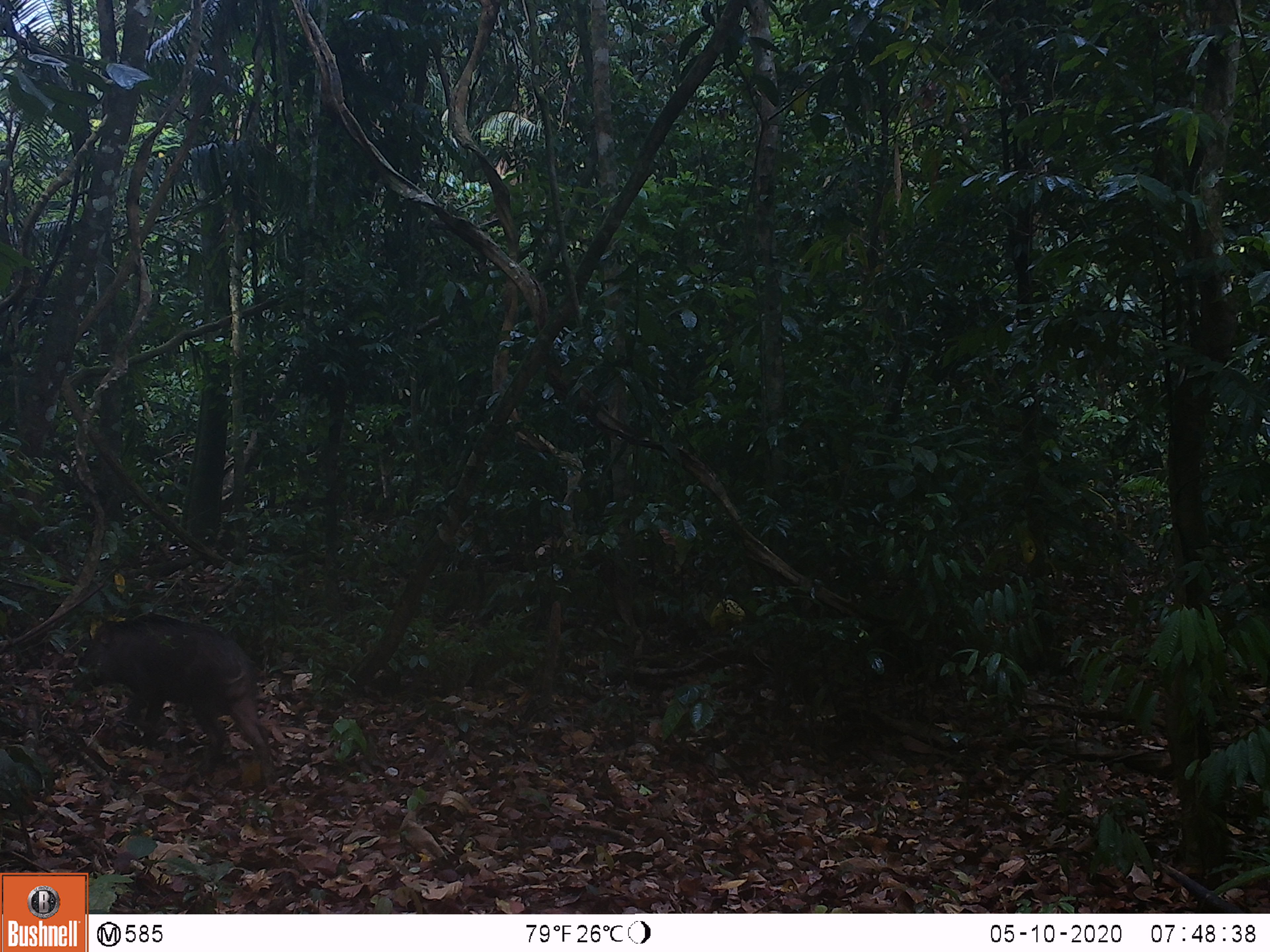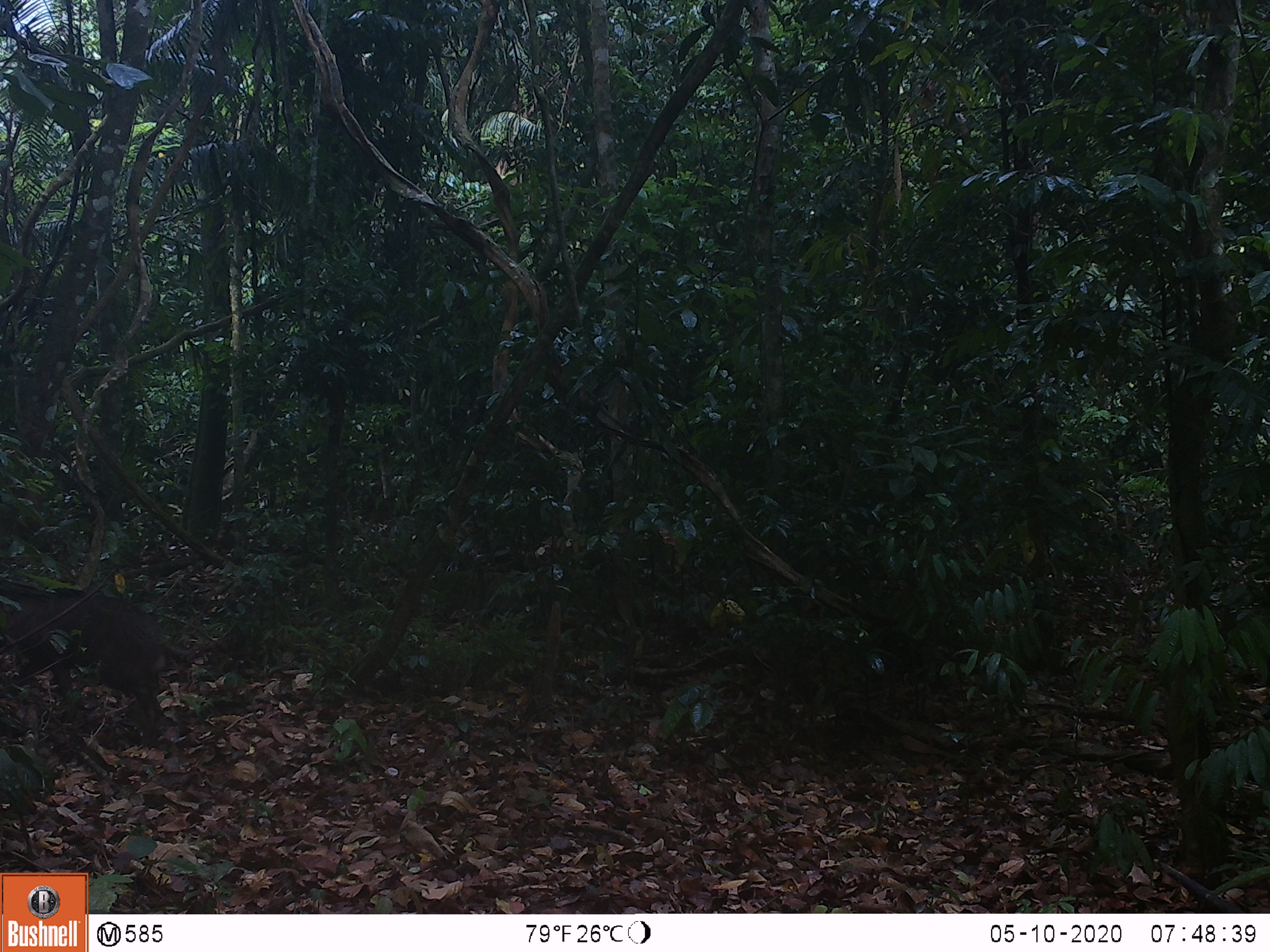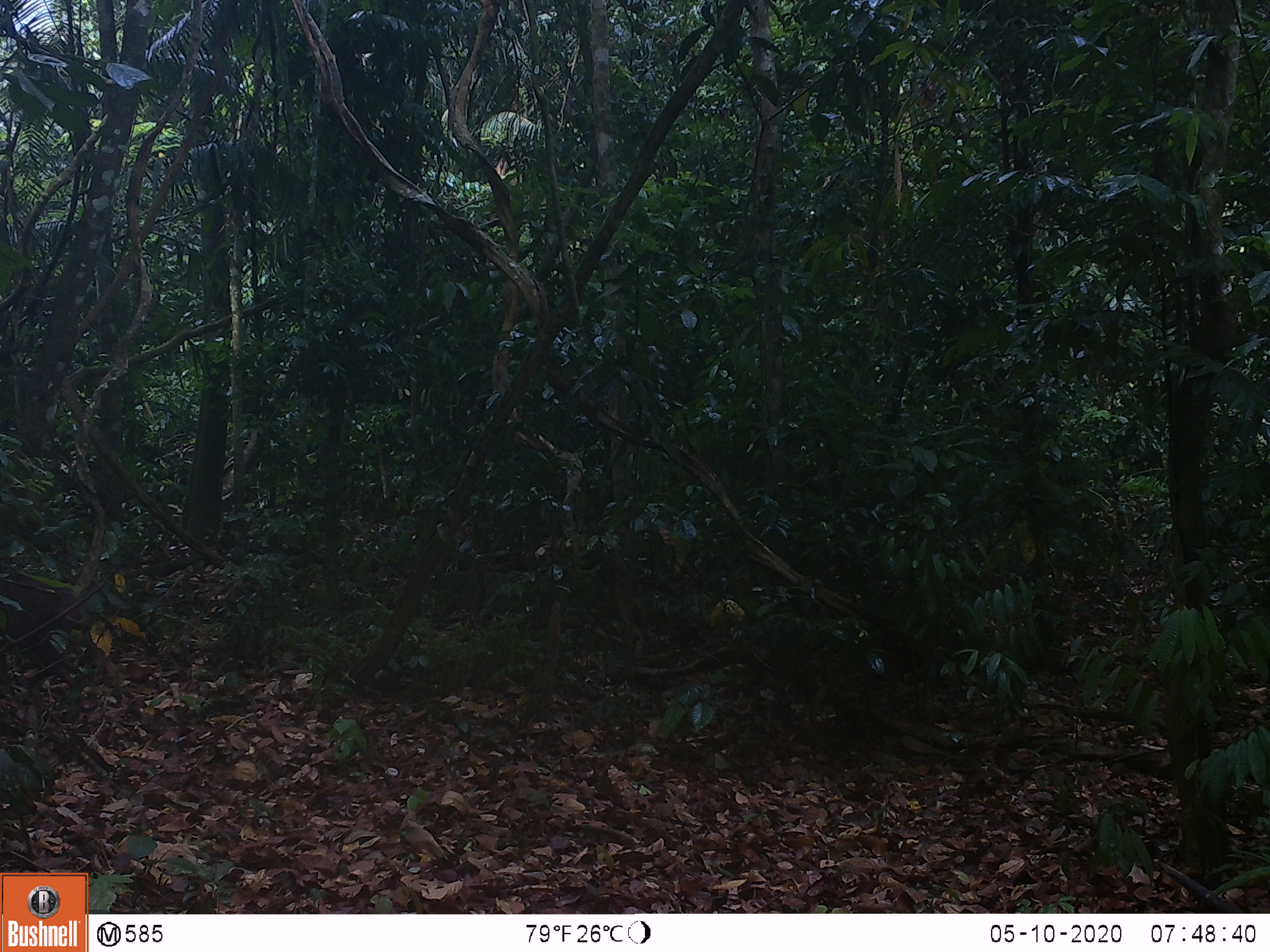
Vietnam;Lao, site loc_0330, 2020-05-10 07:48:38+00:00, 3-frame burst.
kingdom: Animalia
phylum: Chordata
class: Mammalia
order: Artiodactyla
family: Suidae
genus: Sus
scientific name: Sus scrofa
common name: eurasian wild pig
Eurasian wild pig (Sus scrofa). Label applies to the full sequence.